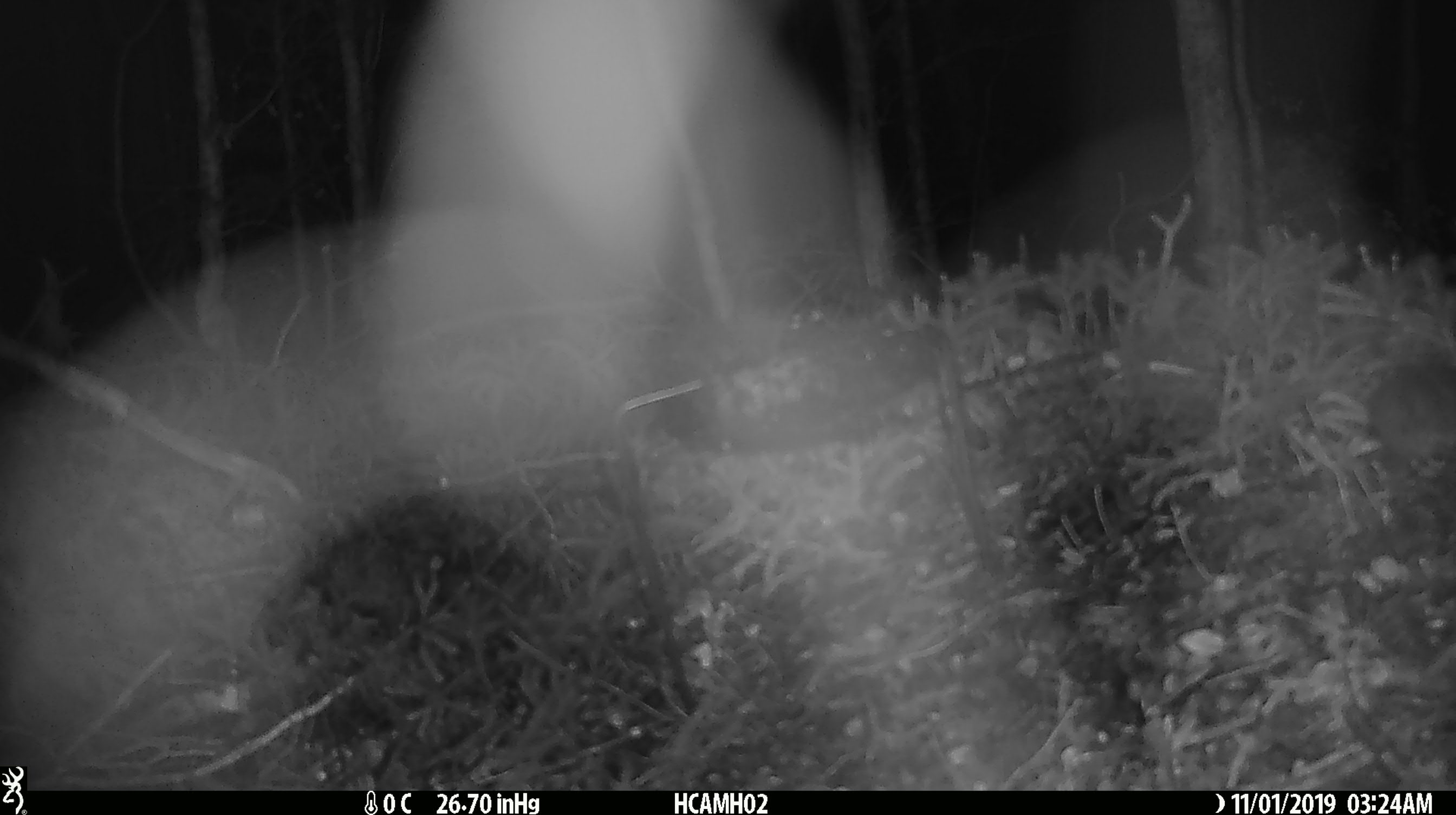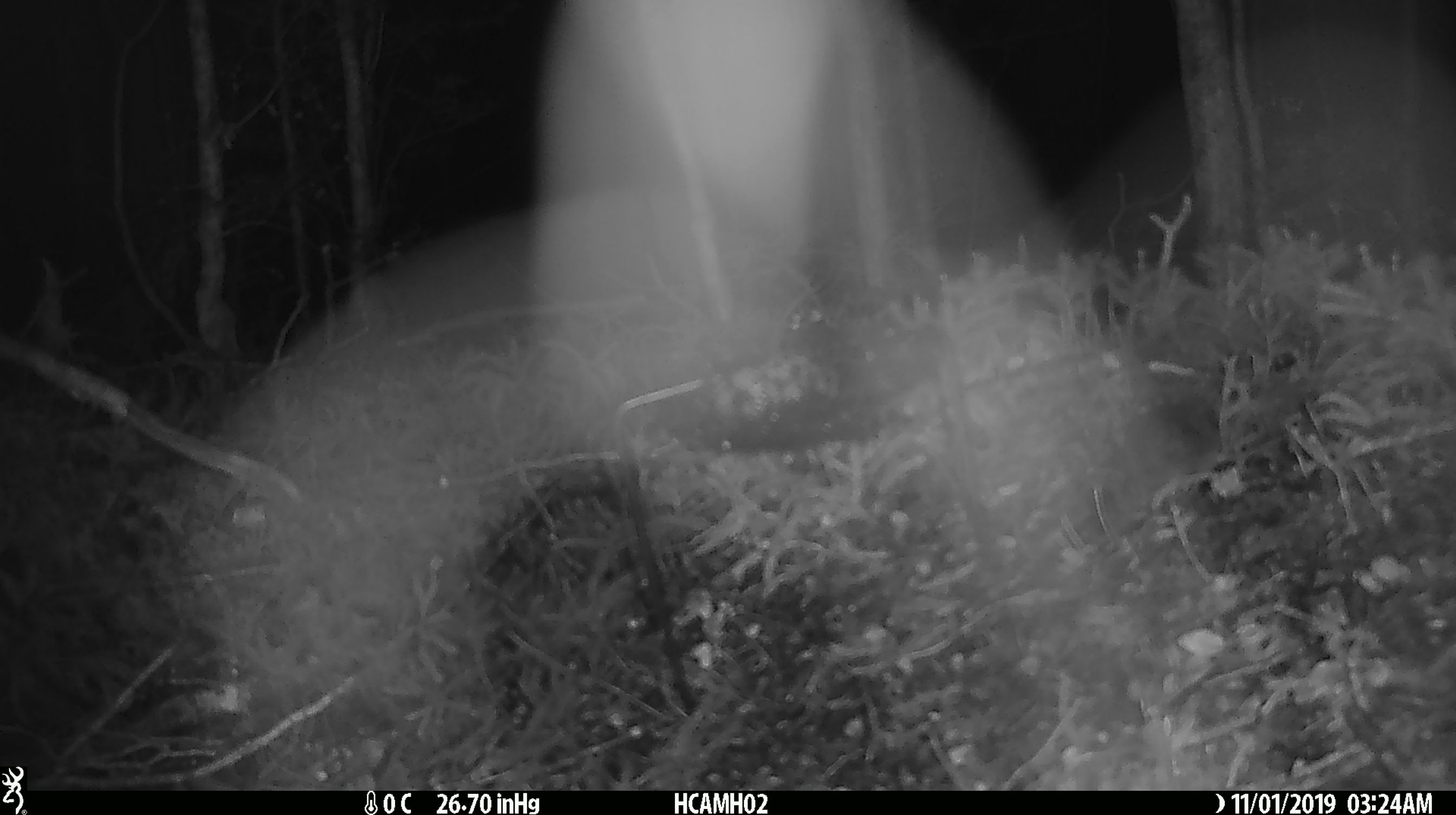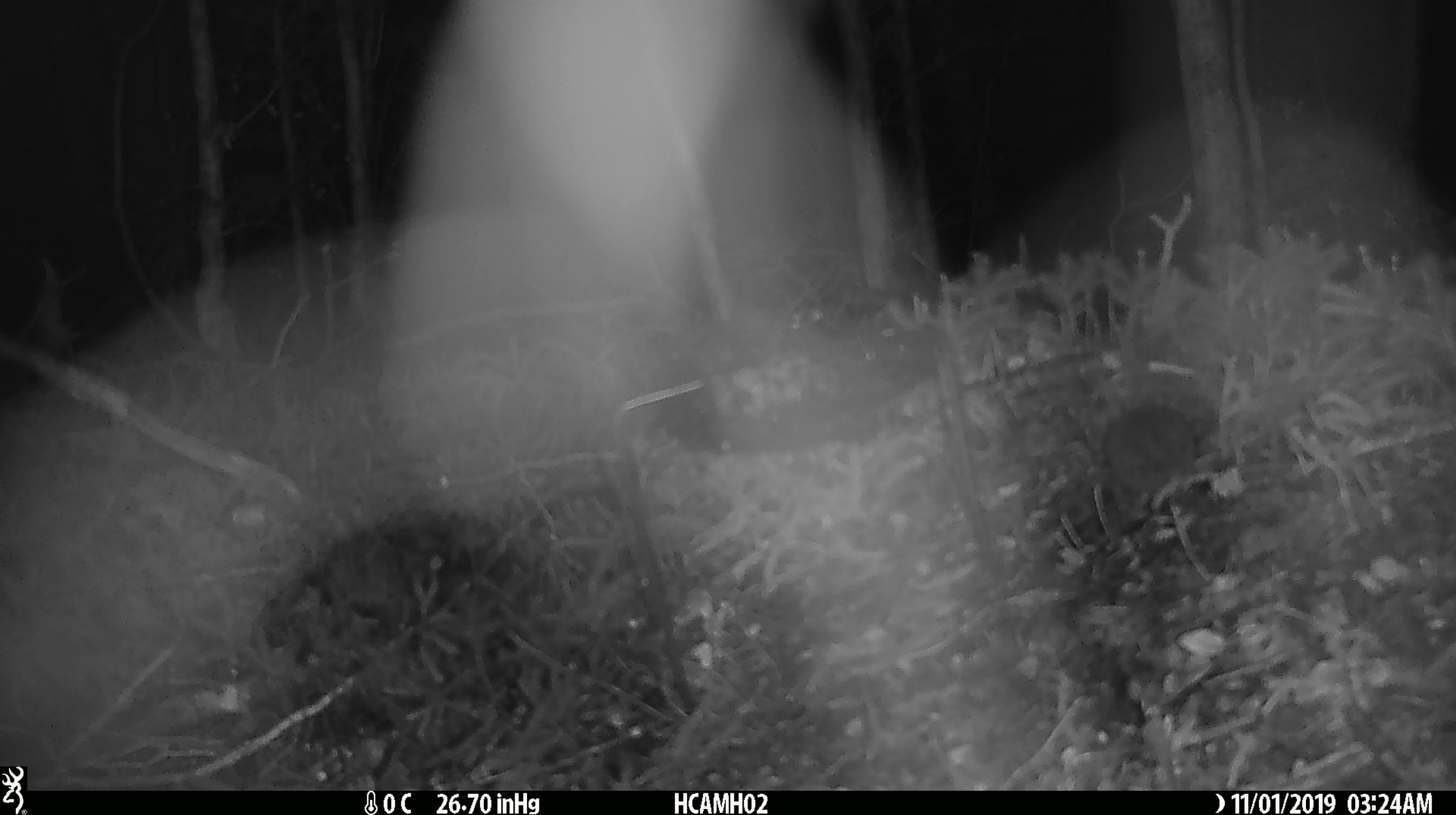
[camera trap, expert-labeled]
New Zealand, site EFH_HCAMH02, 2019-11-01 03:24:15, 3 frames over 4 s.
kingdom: Animalia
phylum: Chordata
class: Mammalia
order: Rodentia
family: Muridae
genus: Mus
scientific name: Mus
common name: mouse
Mouse (Mus).